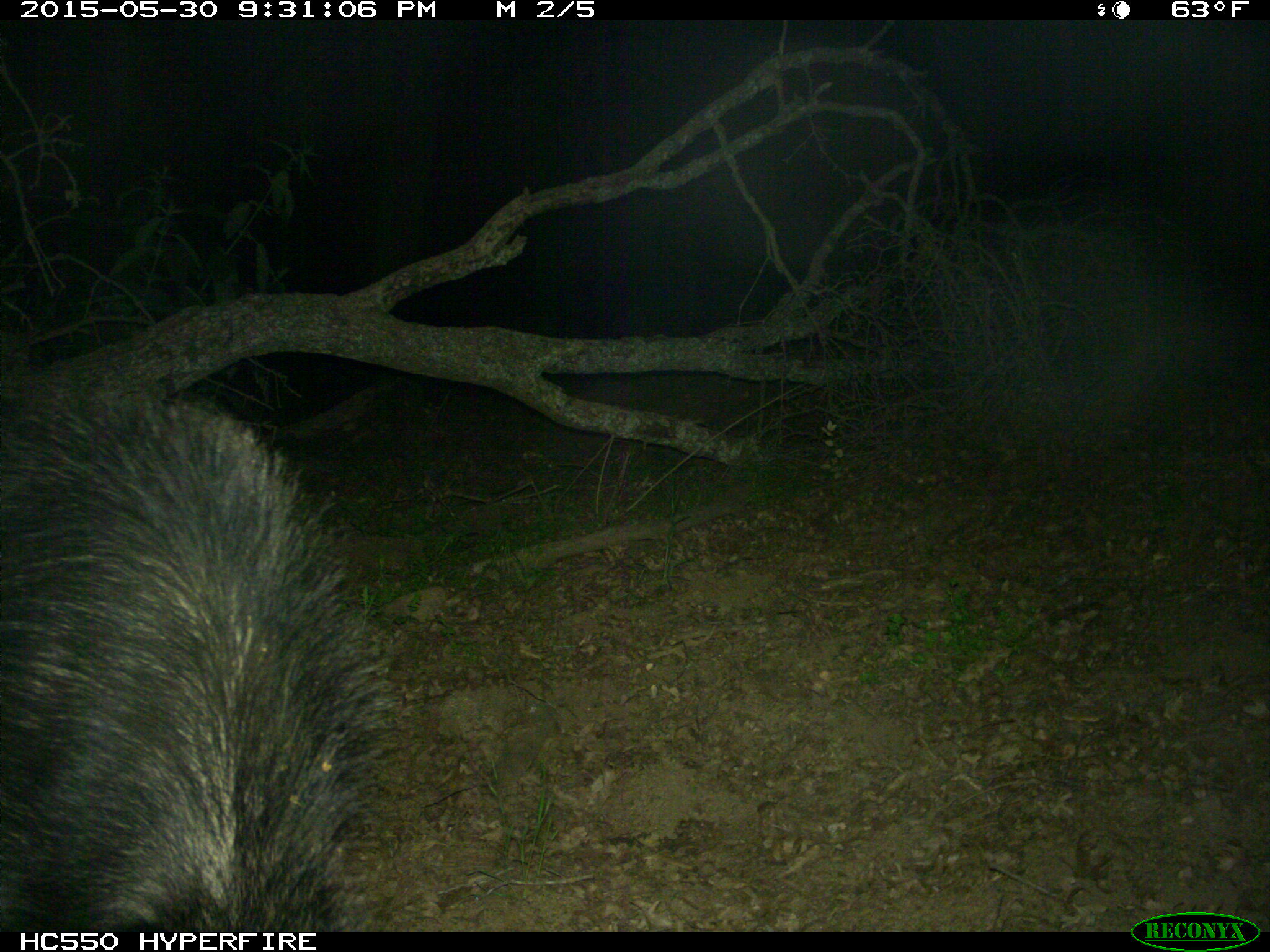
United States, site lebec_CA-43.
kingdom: Animalia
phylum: Chordata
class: Mammalia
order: Artiodactyla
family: Suidae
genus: Sus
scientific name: Sus scrofa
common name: wild boar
Sus scrofa (wild boar).